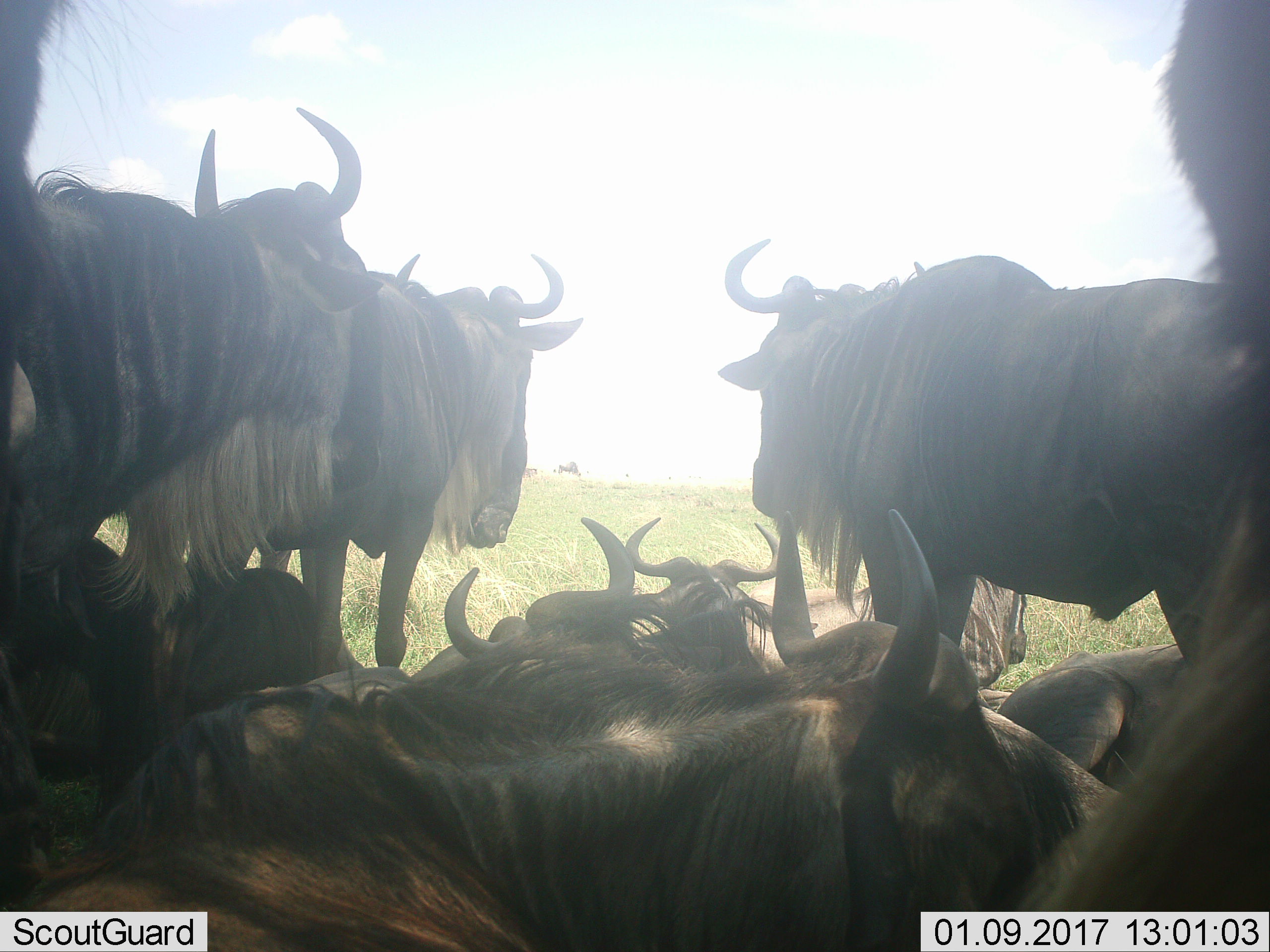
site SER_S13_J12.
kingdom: Animalia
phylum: Chordata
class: Mammalia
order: Artiodactyla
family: Bovidae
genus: Connochaetes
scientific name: Connochaetes taurinus taurinus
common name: blue wildebeest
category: wildebeestblue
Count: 11-50.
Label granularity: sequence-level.